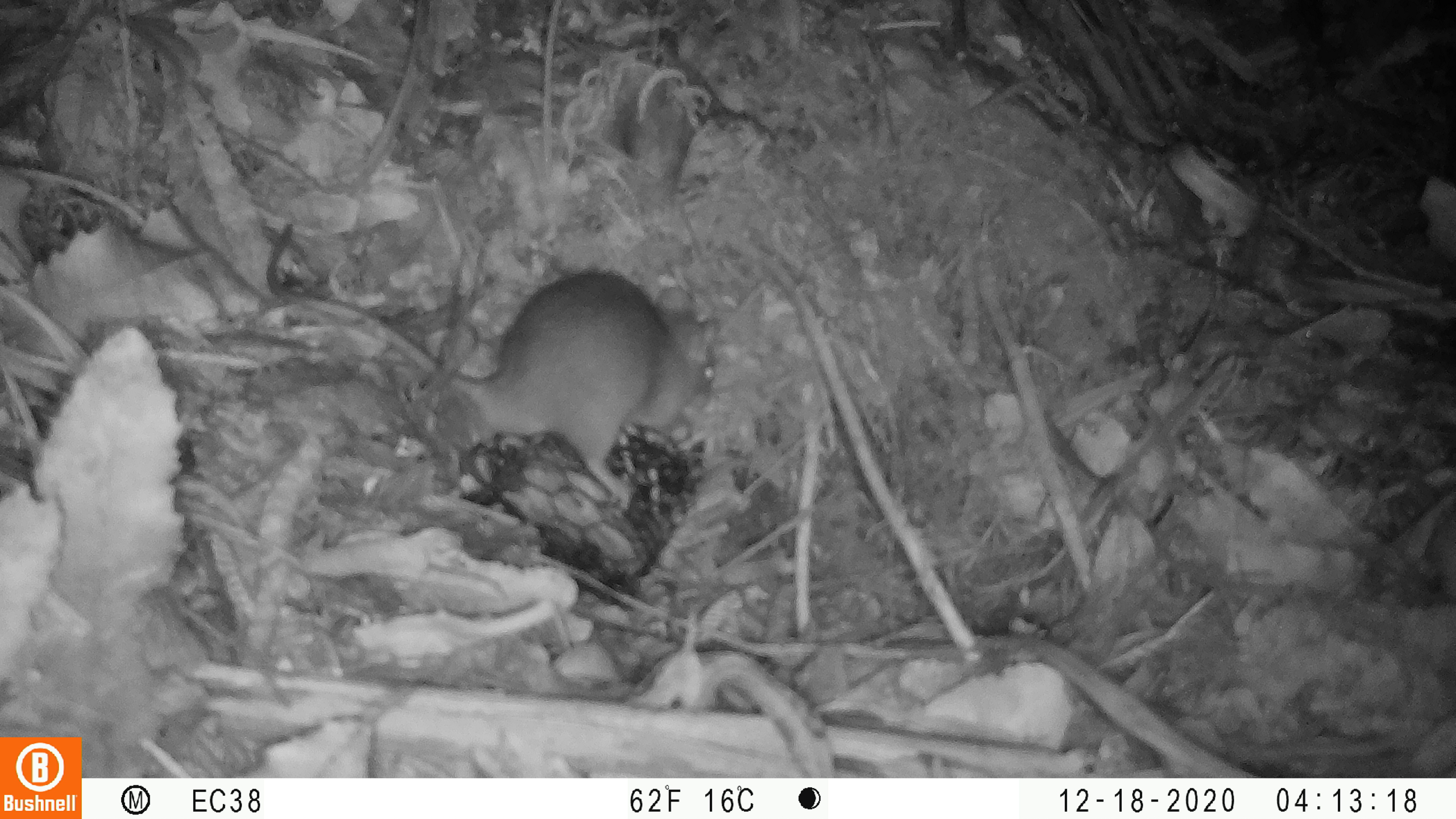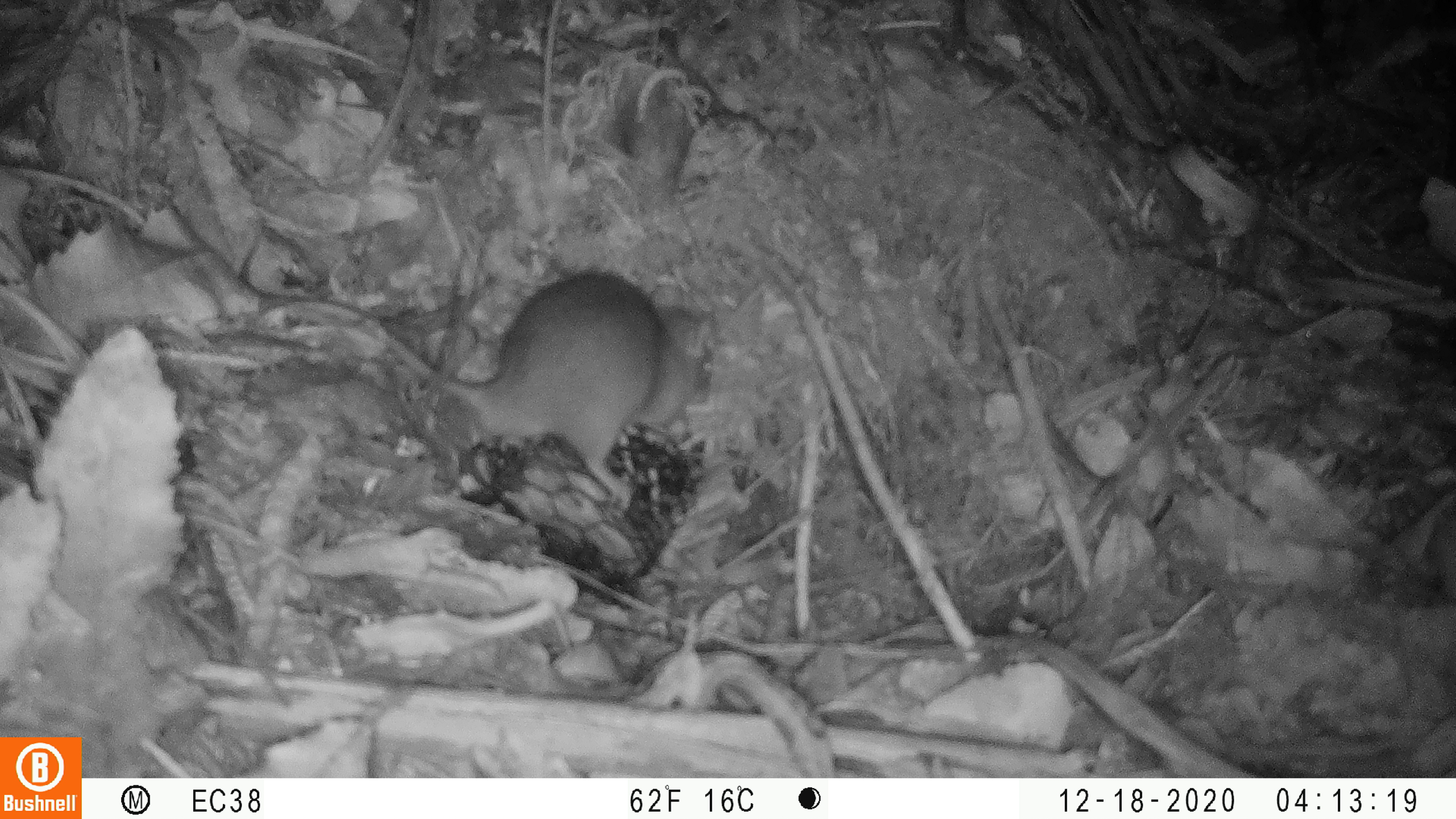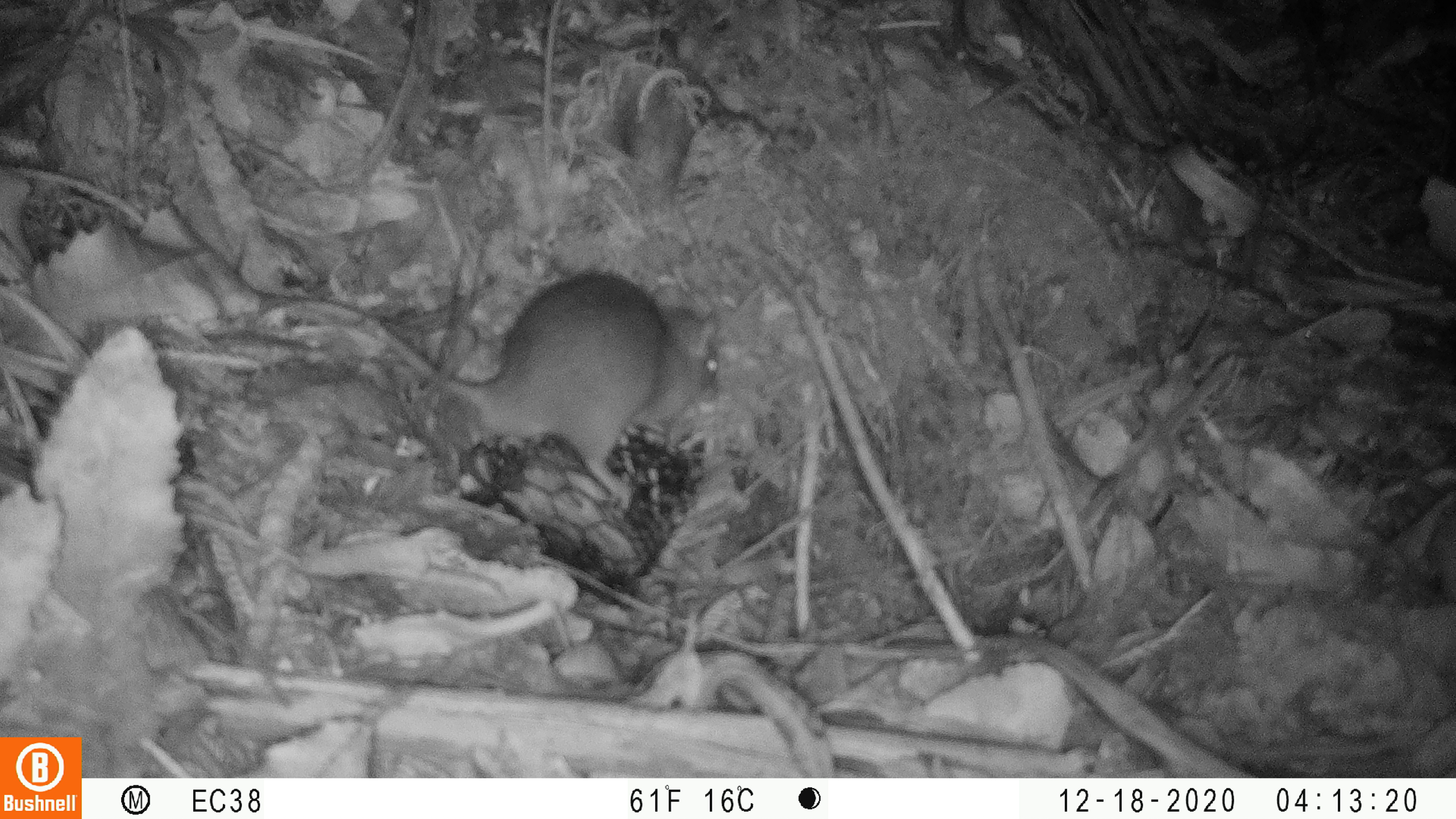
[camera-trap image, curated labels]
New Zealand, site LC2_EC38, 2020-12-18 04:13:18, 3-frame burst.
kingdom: Animalia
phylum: Chordata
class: Mammalia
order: Rodentia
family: Muridae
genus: Rattus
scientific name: Rattus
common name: rat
Rat (Rattus).